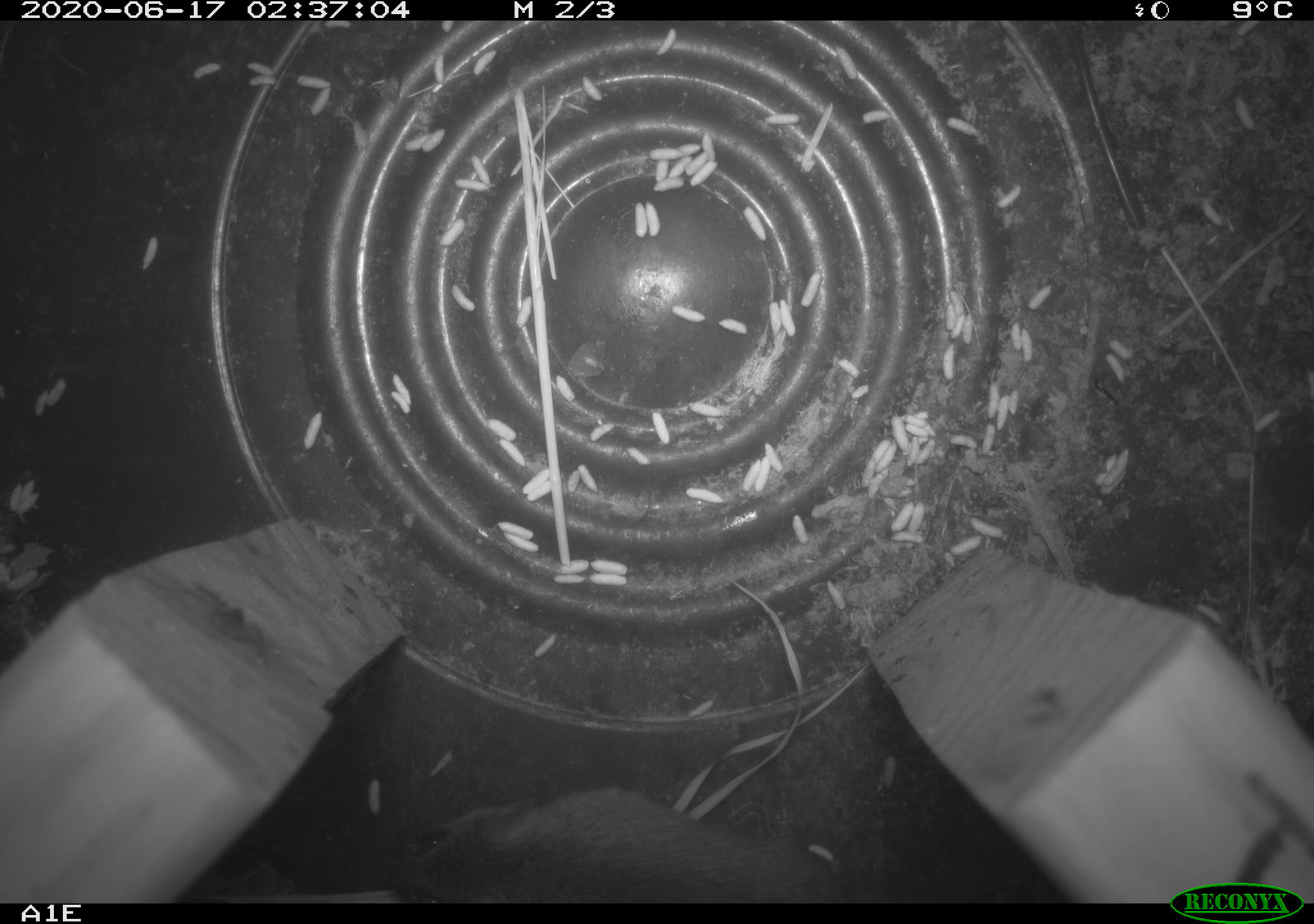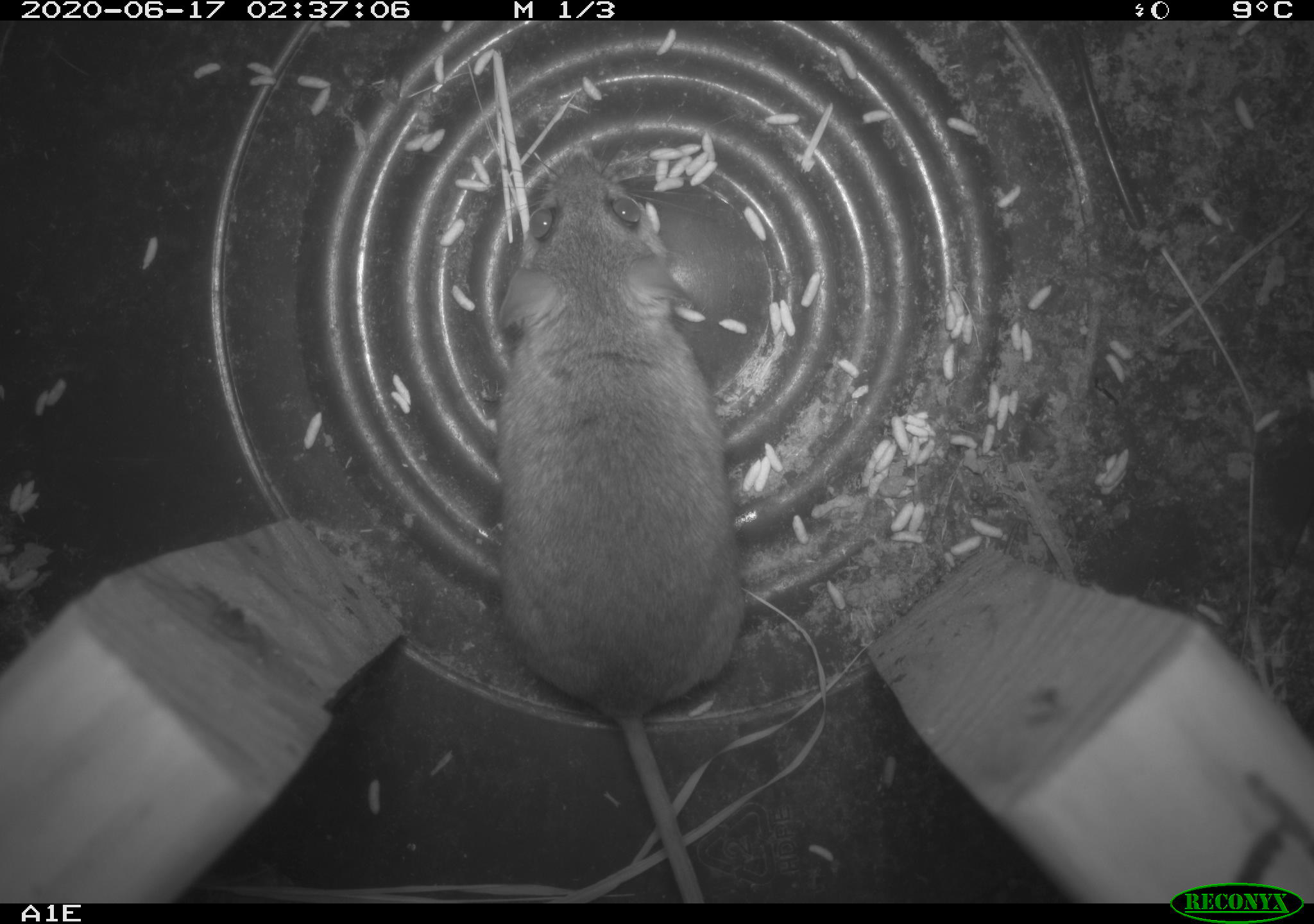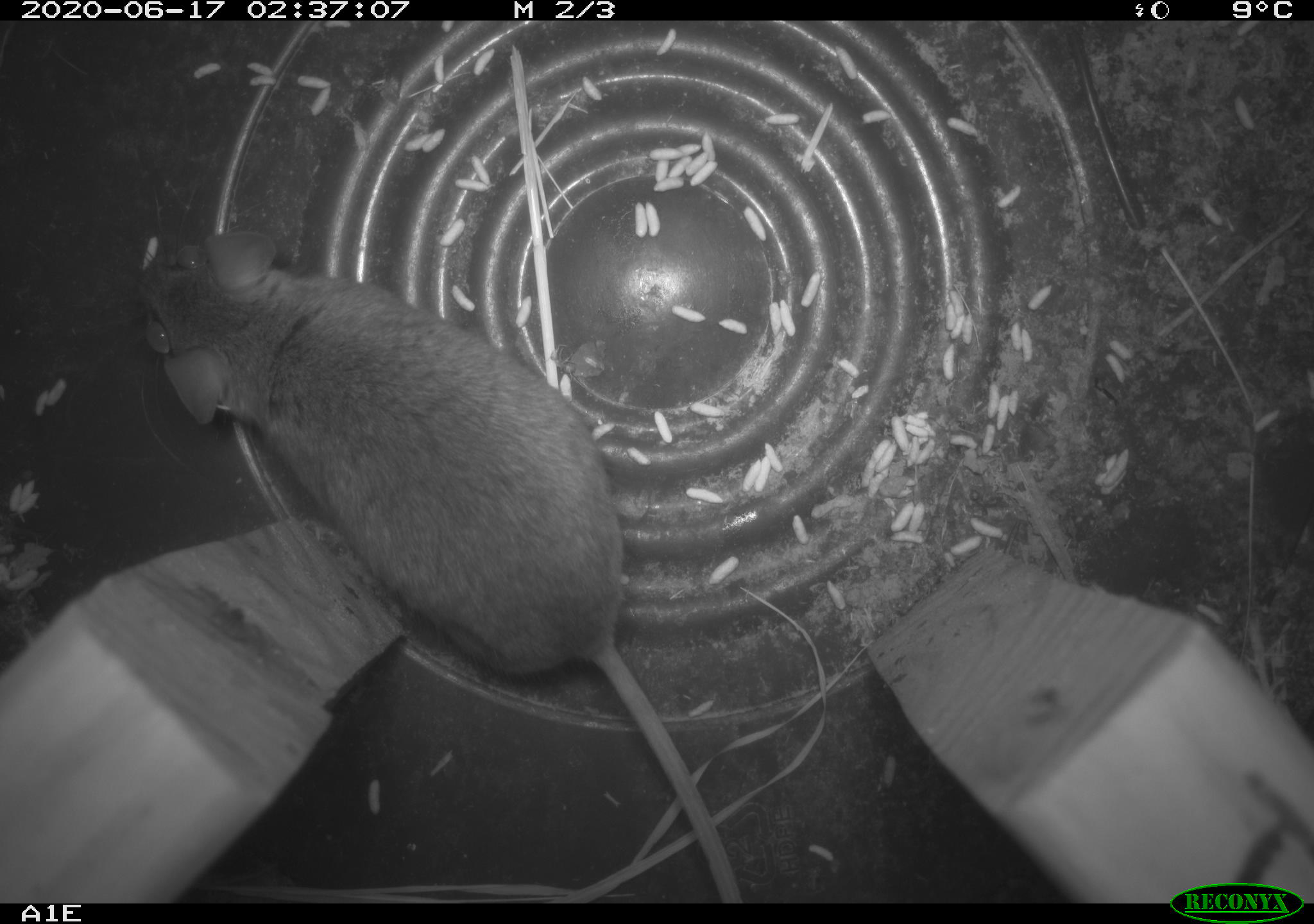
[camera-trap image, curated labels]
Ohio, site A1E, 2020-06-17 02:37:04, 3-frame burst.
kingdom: Animalia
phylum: Chordata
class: Mammalia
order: Rodentia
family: Cricetidae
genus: Microtus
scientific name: Microtus pennsylvanicus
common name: meadow vole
Meadow vole (Microtus pennsylvanicus).